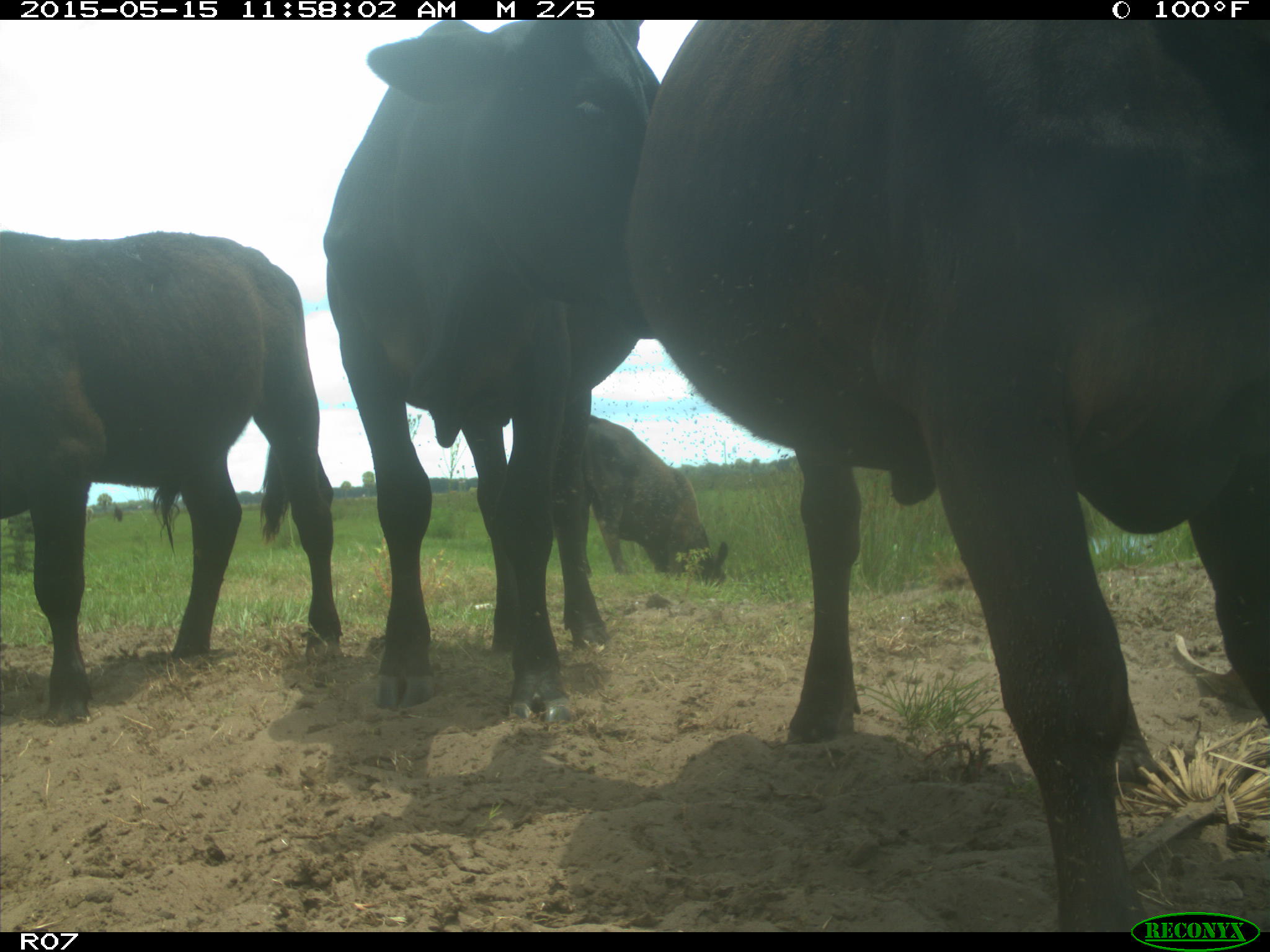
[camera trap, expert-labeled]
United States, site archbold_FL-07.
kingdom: Animalia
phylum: Chordata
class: Mammalia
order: Artiodactyla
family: Bovidae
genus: Bos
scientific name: Bos taurus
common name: domestic cow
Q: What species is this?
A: Bos taurus (domestic cow).